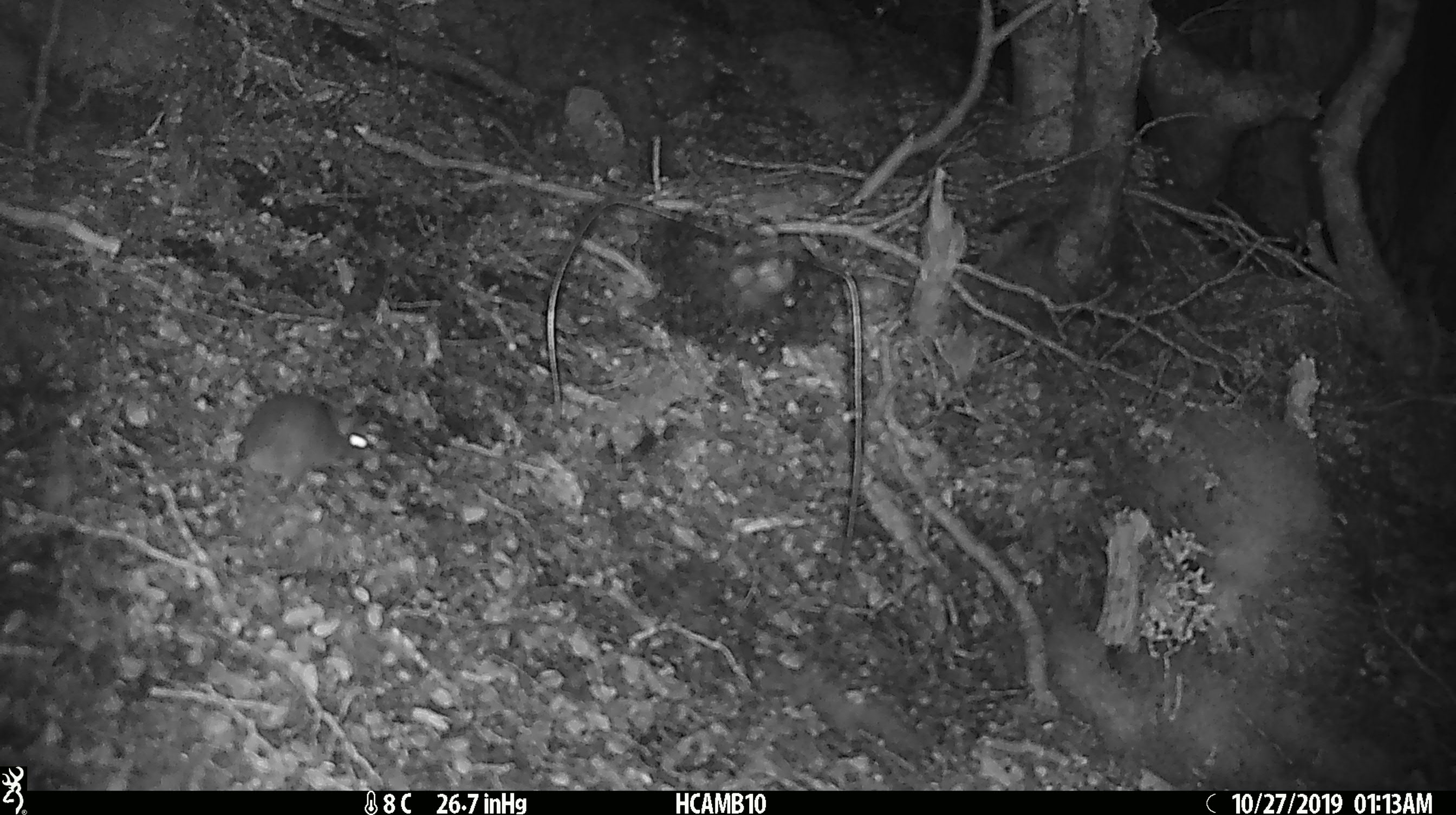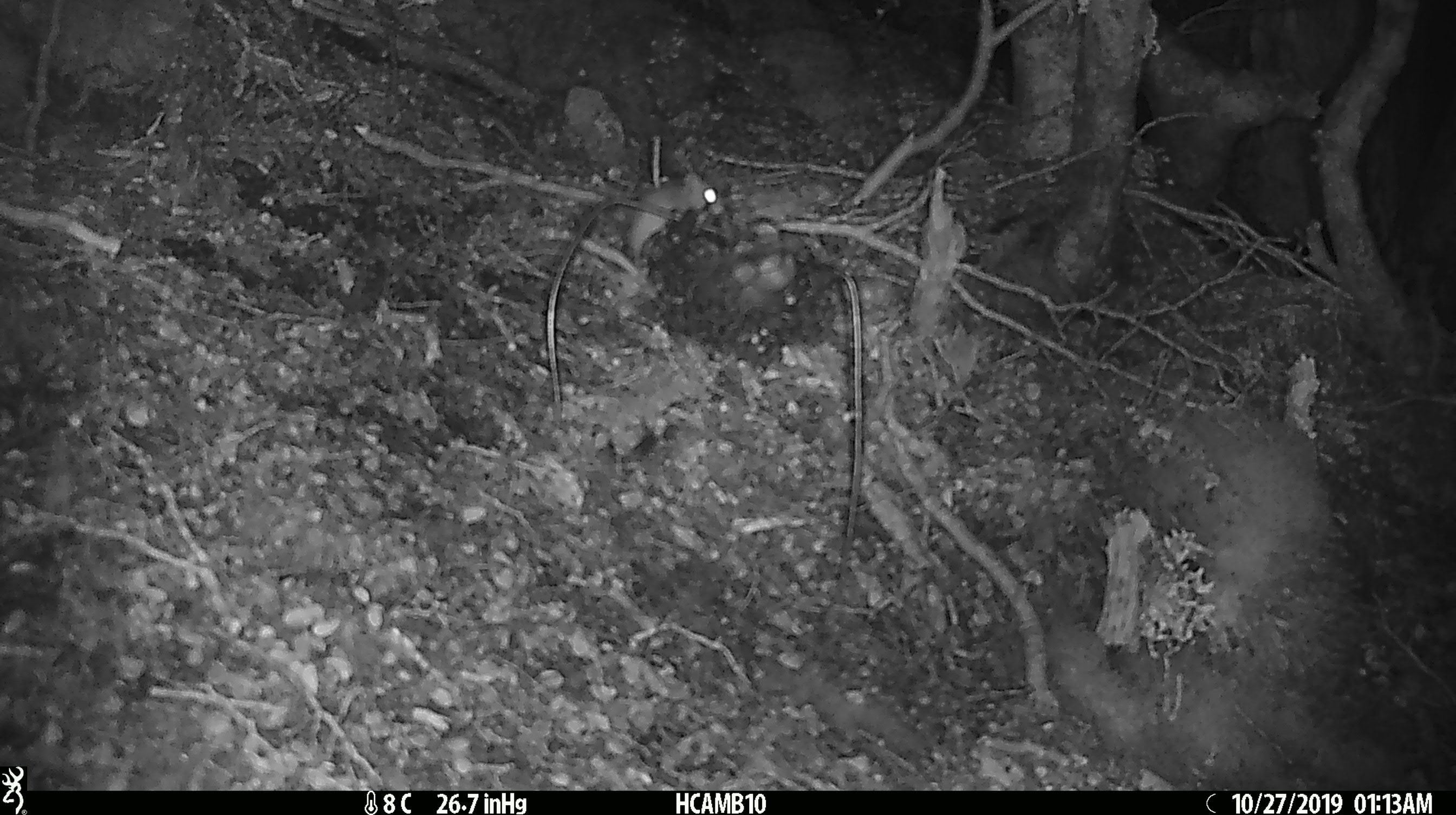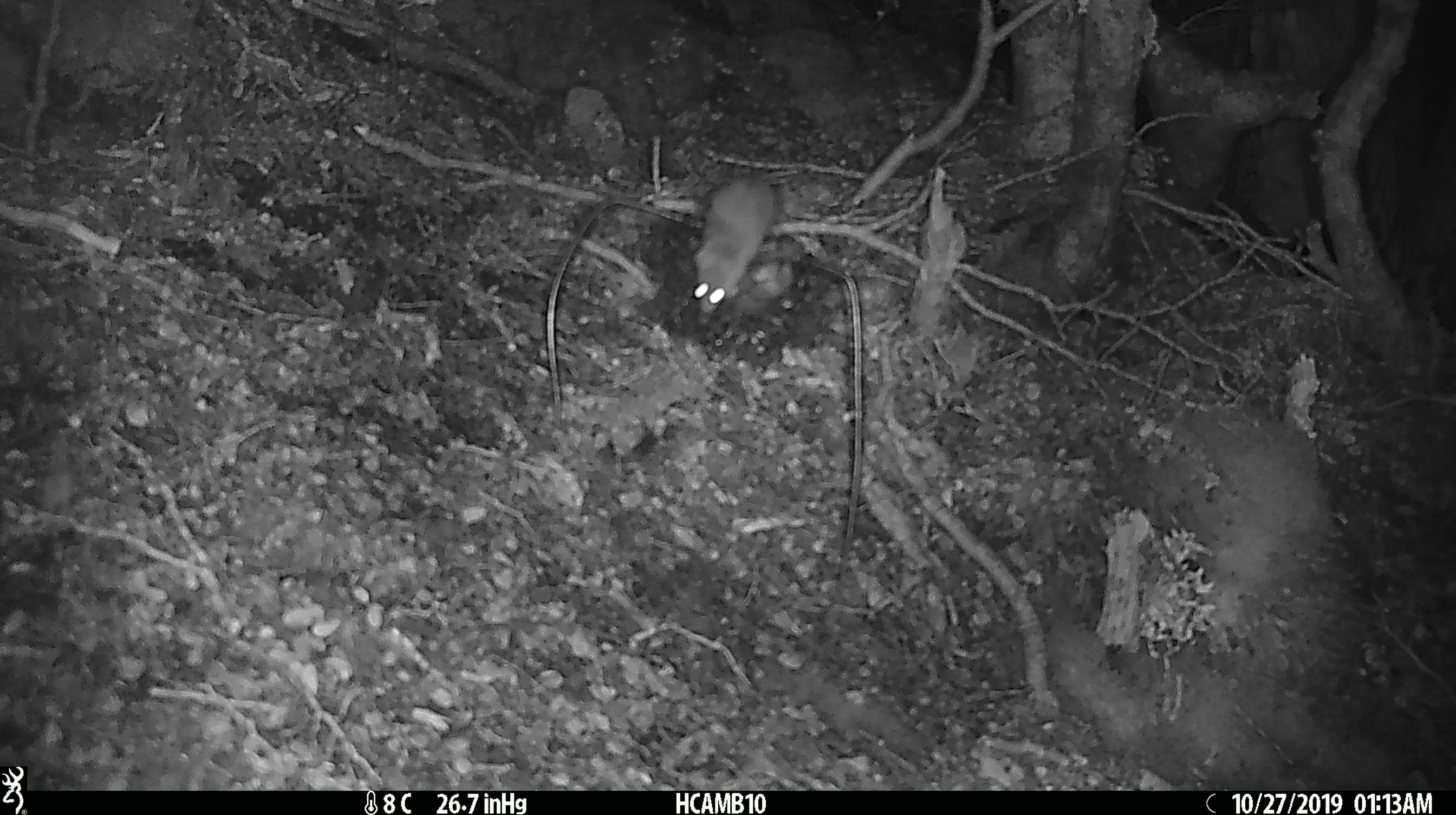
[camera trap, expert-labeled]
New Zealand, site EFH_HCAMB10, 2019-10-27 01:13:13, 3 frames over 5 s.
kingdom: Animalia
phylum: Chordata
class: Mammalia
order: Rodentia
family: Muridae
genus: Mus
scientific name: Mus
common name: mouse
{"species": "mouse (Mus)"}